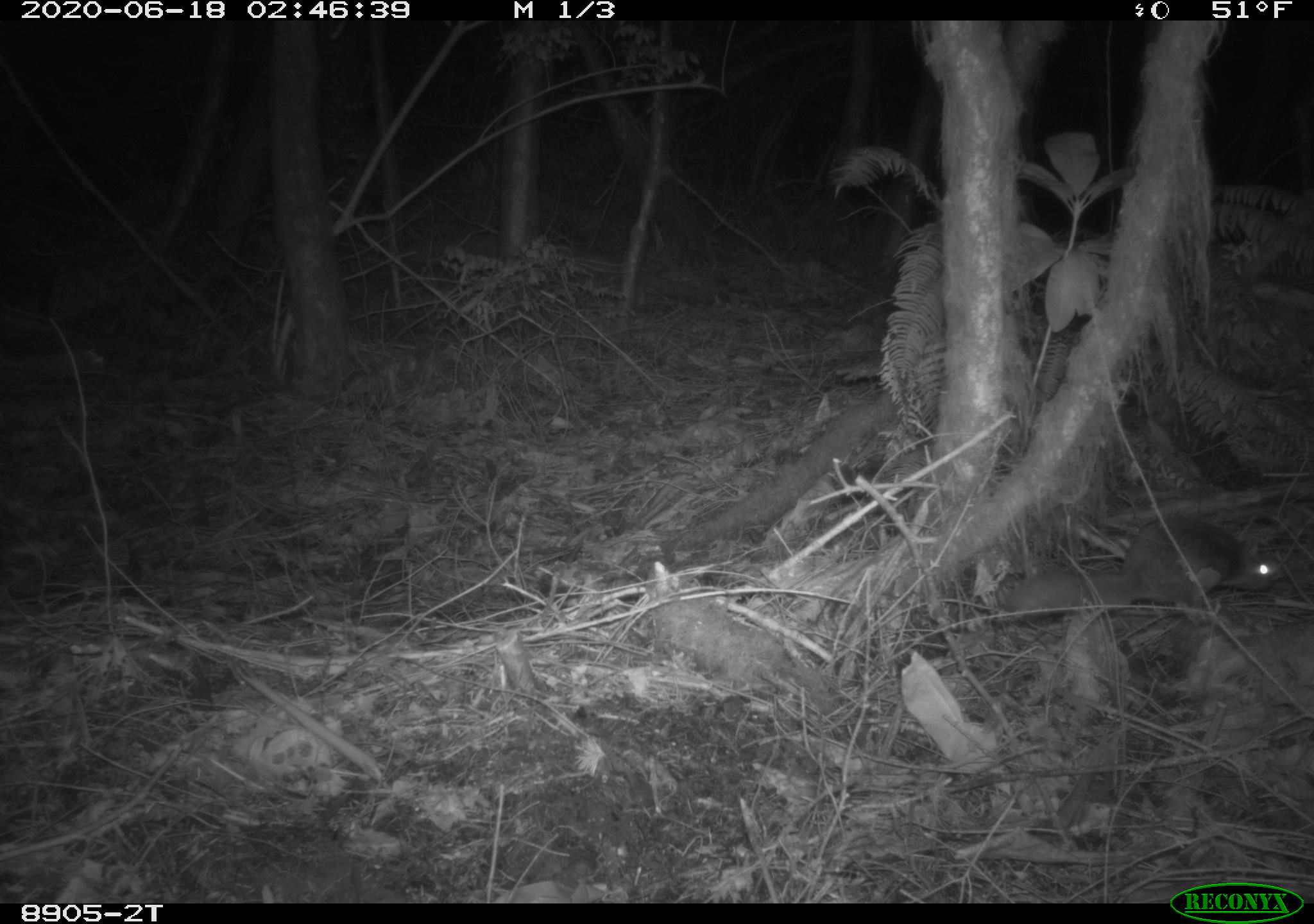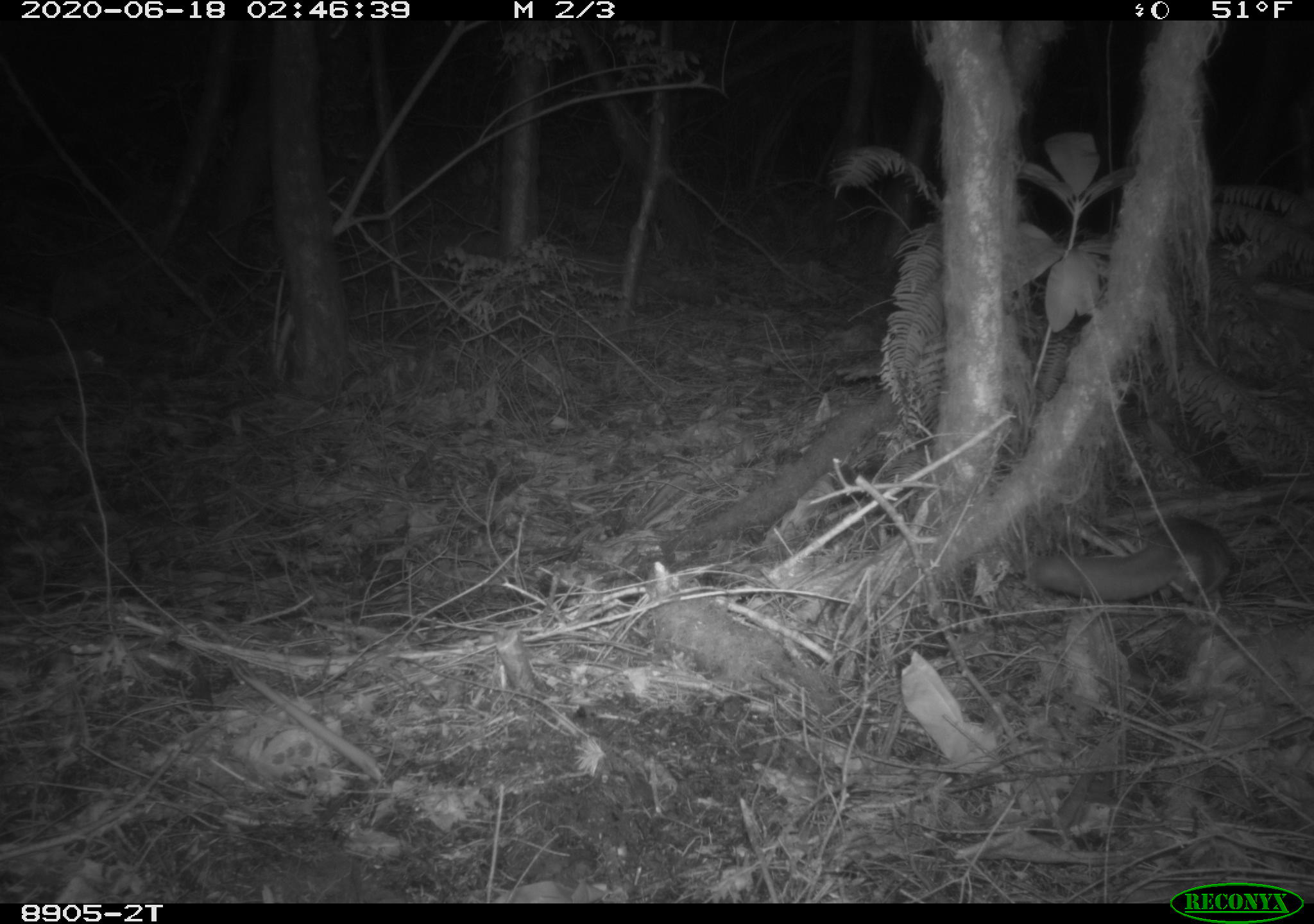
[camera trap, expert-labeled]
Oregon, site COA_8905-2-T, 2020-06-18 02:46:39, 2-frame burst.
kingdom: Animalia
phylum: Chordata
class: Mammalia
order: Rodentia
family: Sciuridae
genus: Glaucomys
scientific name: Glaucomys oregonensis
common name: humboldt's flying squirrel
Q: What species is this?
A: Humboldt's flying squirrel (Glaucomys oregonensis).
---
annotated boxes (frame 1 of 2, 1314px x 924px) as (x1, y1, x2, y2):
humboldt's flying squirrel: (993, 508, 1293, 623)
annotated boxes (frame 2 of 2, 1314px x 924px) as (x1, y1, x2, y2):
humboldt's flying squirrel: (1025, 507, 1252, 616)